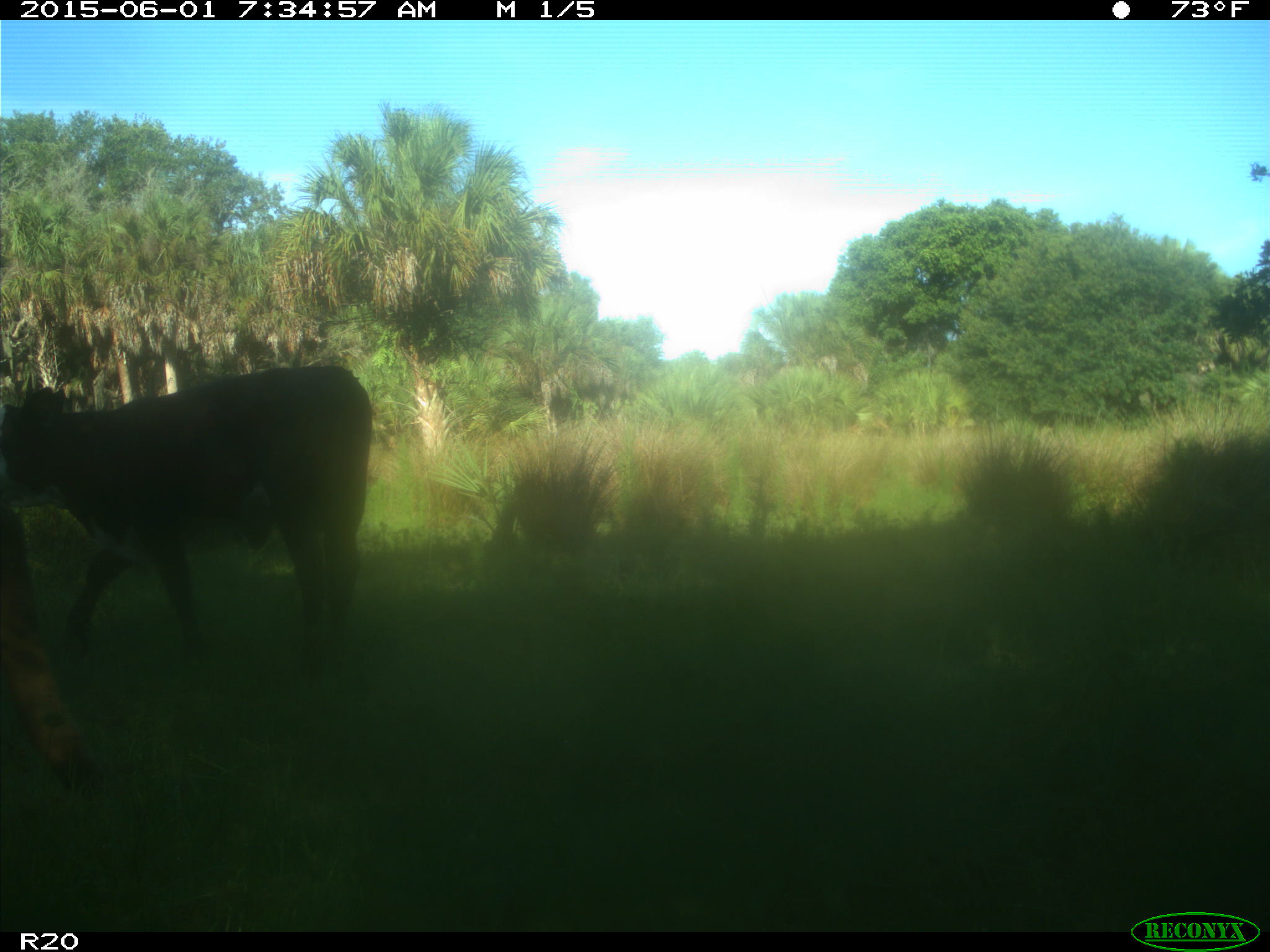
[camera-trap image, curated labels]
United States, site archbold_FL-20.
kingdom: Animalia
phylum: Chordata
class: Mammalia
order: Artiodactyla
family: Bovidae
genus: Bos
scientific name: Bos taurus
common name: domestic cow